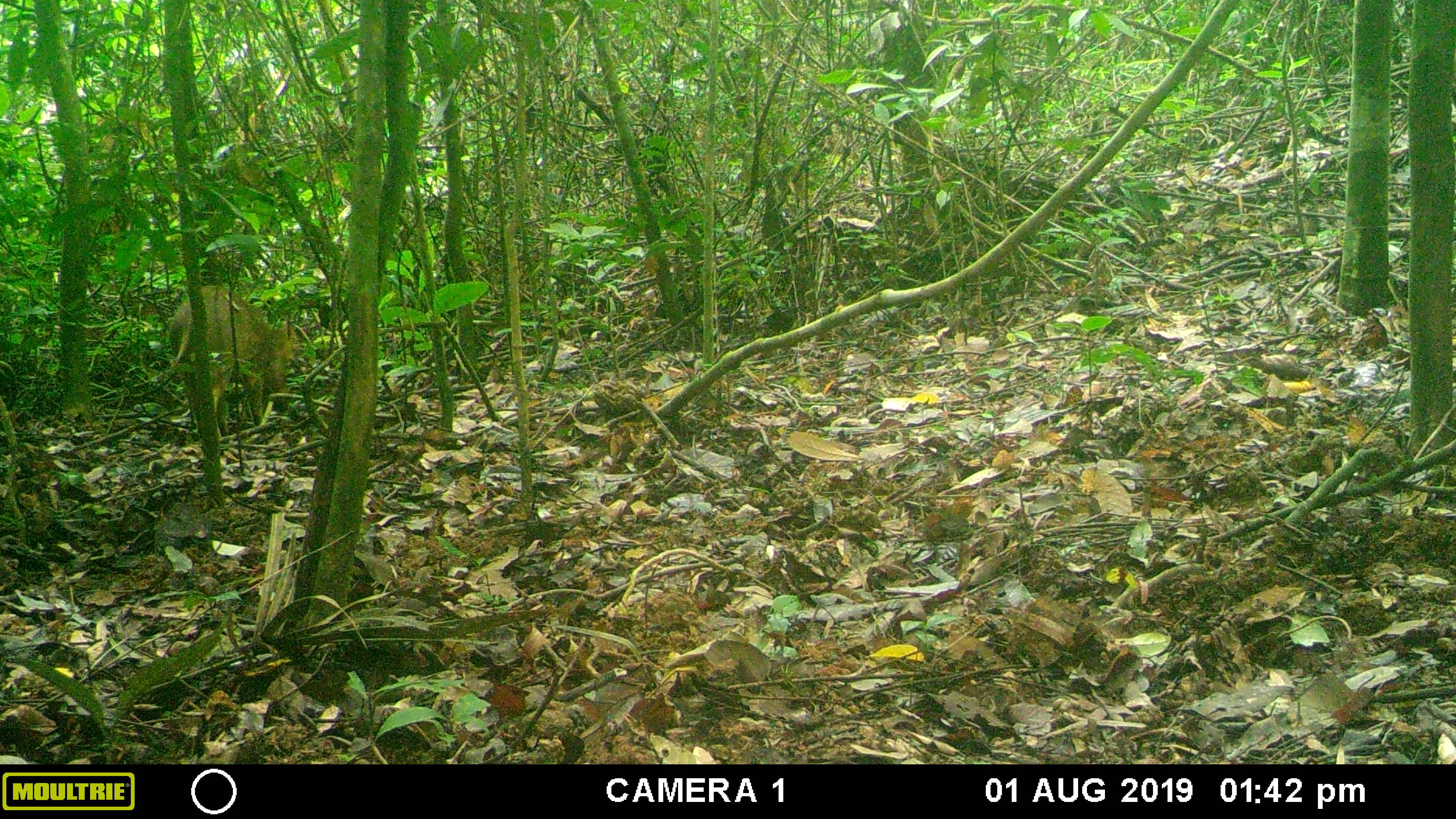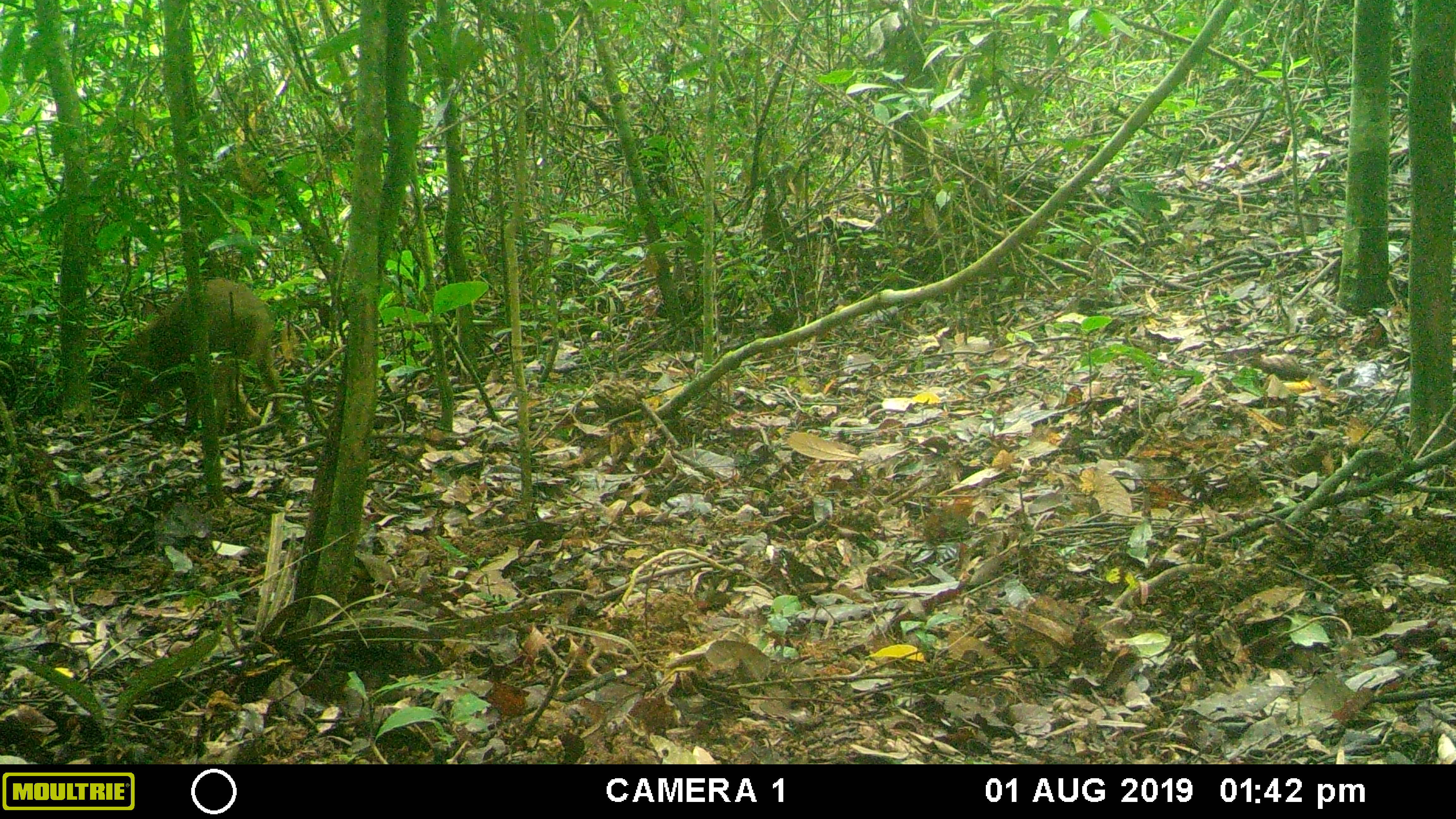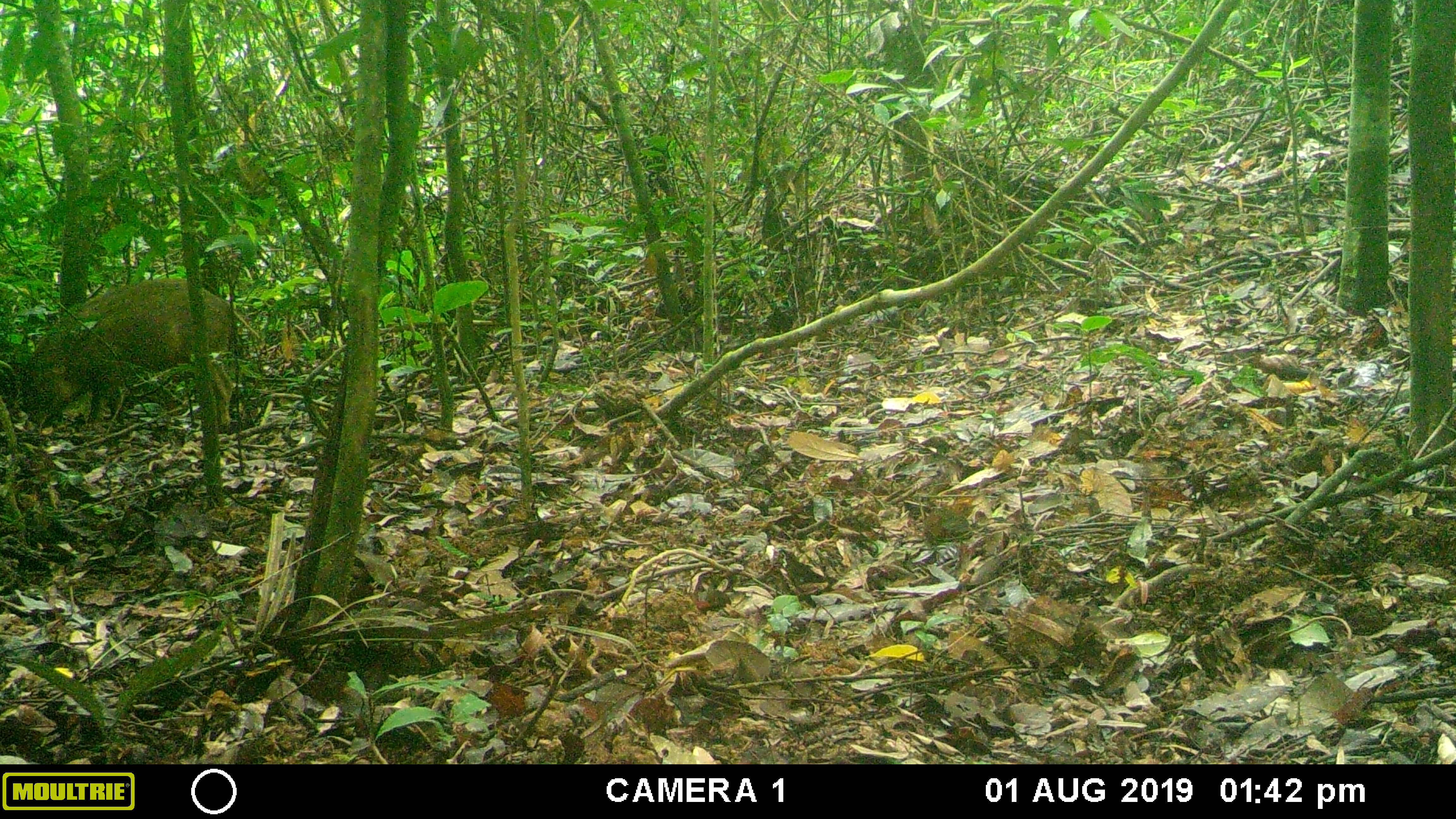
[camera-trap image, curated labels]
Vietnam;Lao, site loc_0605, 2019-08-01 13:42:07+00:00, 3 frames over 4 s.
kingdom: Animalia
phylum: Chordata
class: Mammalia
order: Artiodactyla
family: Suidae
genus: Sus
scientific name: Sus scrofa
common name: eurasian wild pig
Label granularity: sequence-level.